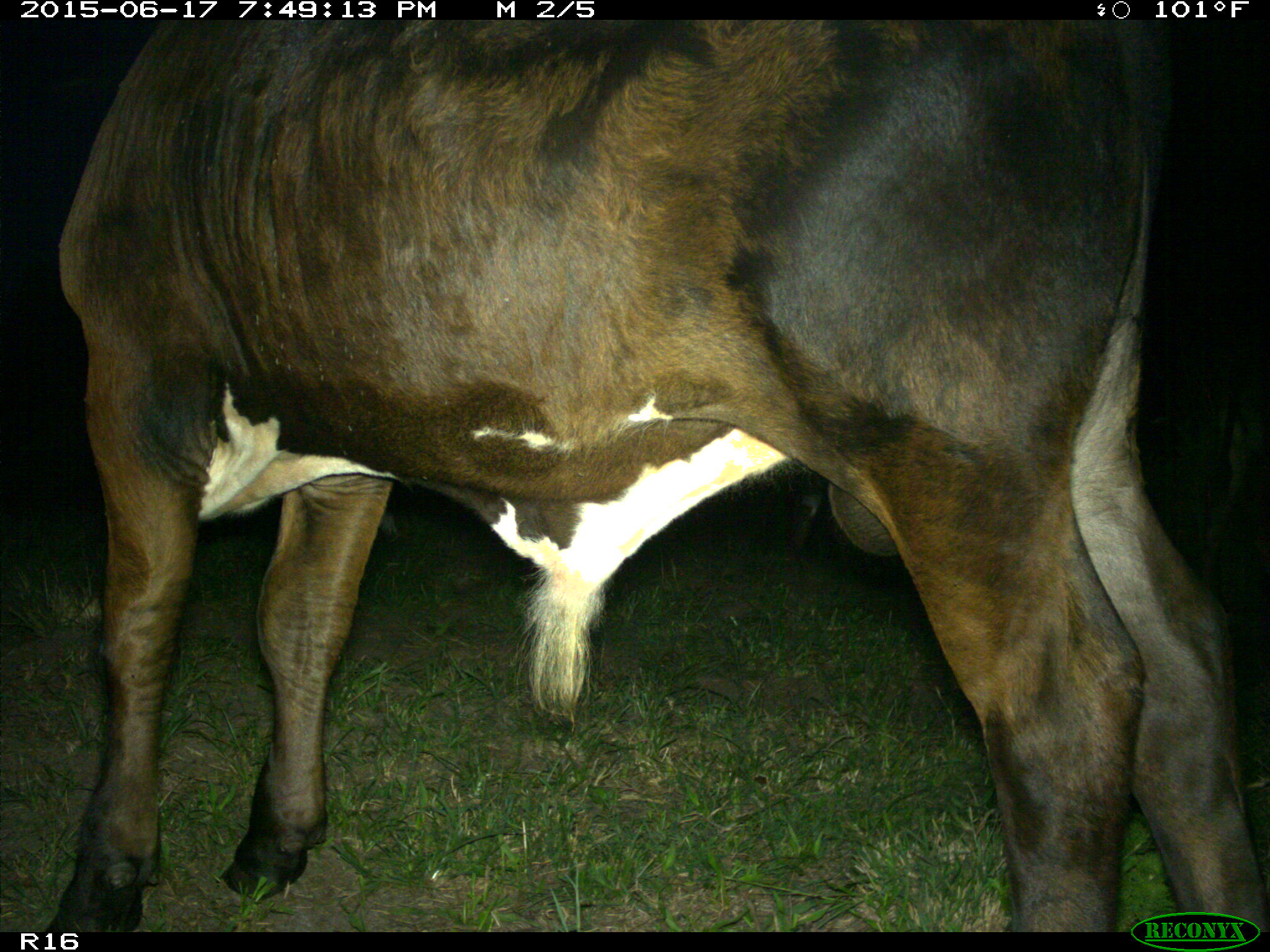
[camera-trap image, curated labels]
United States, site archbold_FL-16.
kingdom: Animalia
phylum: Chordata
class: Mammalia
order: Artiodactyla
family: Bovidae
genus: Bos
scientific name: Bos taurus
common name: domestic cow